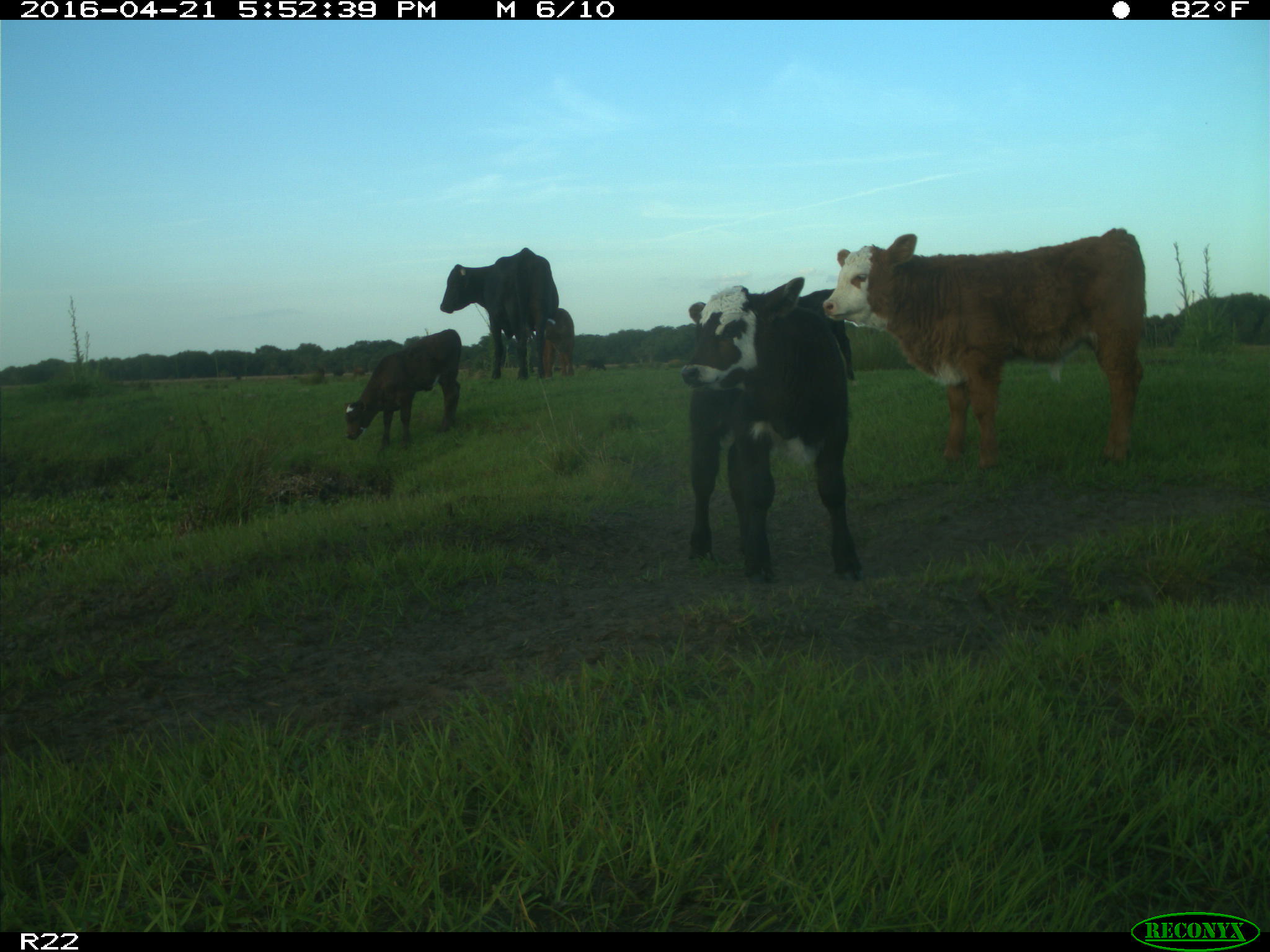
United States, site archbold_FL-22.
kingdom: Animalia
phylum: Chordata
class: Mammalia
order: Artiodactyla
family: Bovidae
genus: Bos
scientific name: Bos taurus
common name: domestic cow